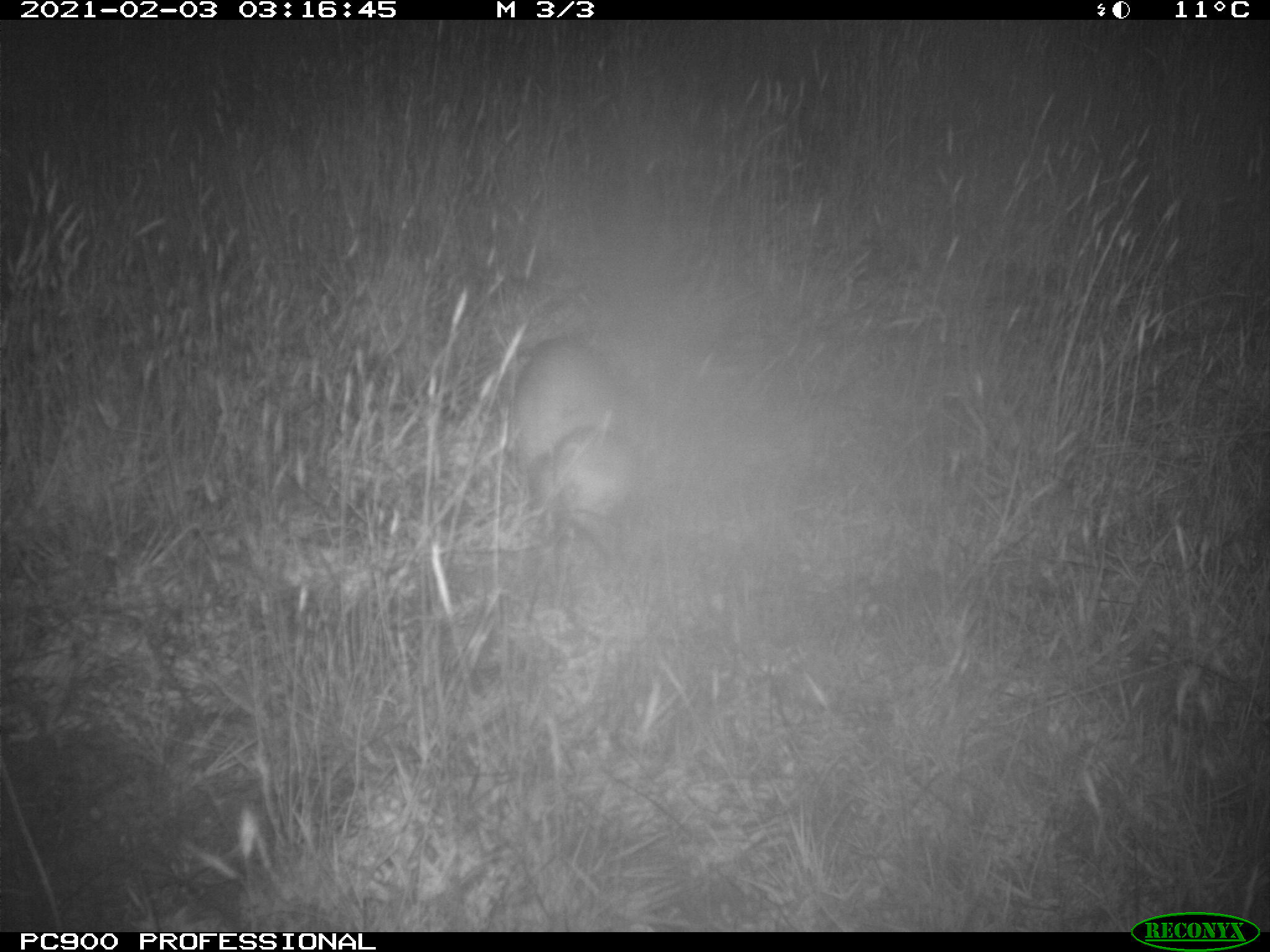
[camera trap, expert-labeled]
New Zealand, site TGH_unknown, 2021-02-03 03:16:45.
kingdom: Animalia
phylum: Chordata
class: Mammalia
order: Carnivora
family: Mustelidae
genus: Mustela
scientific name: Mustela furo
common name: ferret